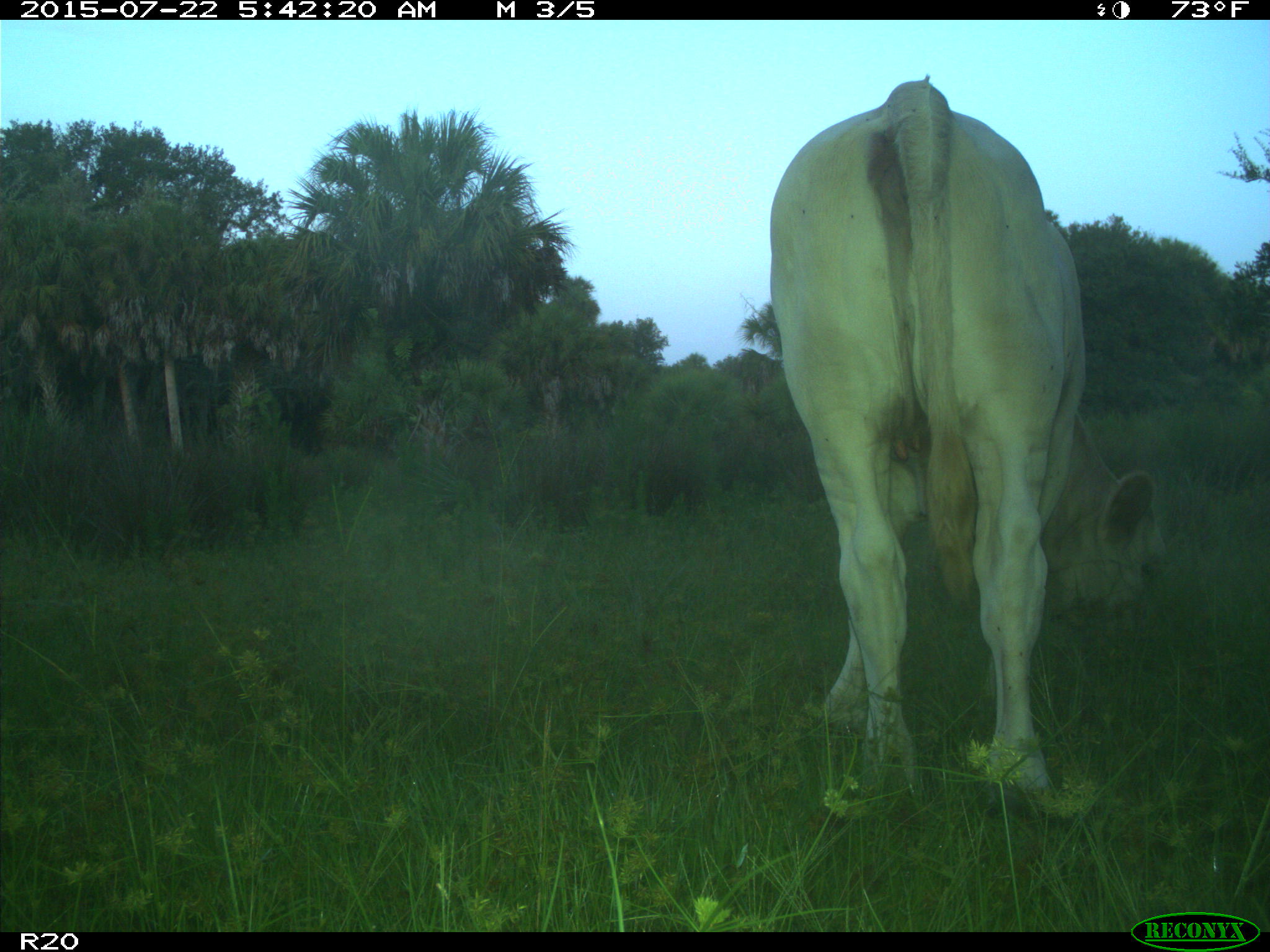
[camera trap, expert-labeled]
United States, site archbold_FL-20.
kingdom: Animalia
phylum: Chordata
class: Mammalia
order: Artiodactyla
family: Bovidae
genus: Bos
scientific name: Bos taurus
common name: domestic cow